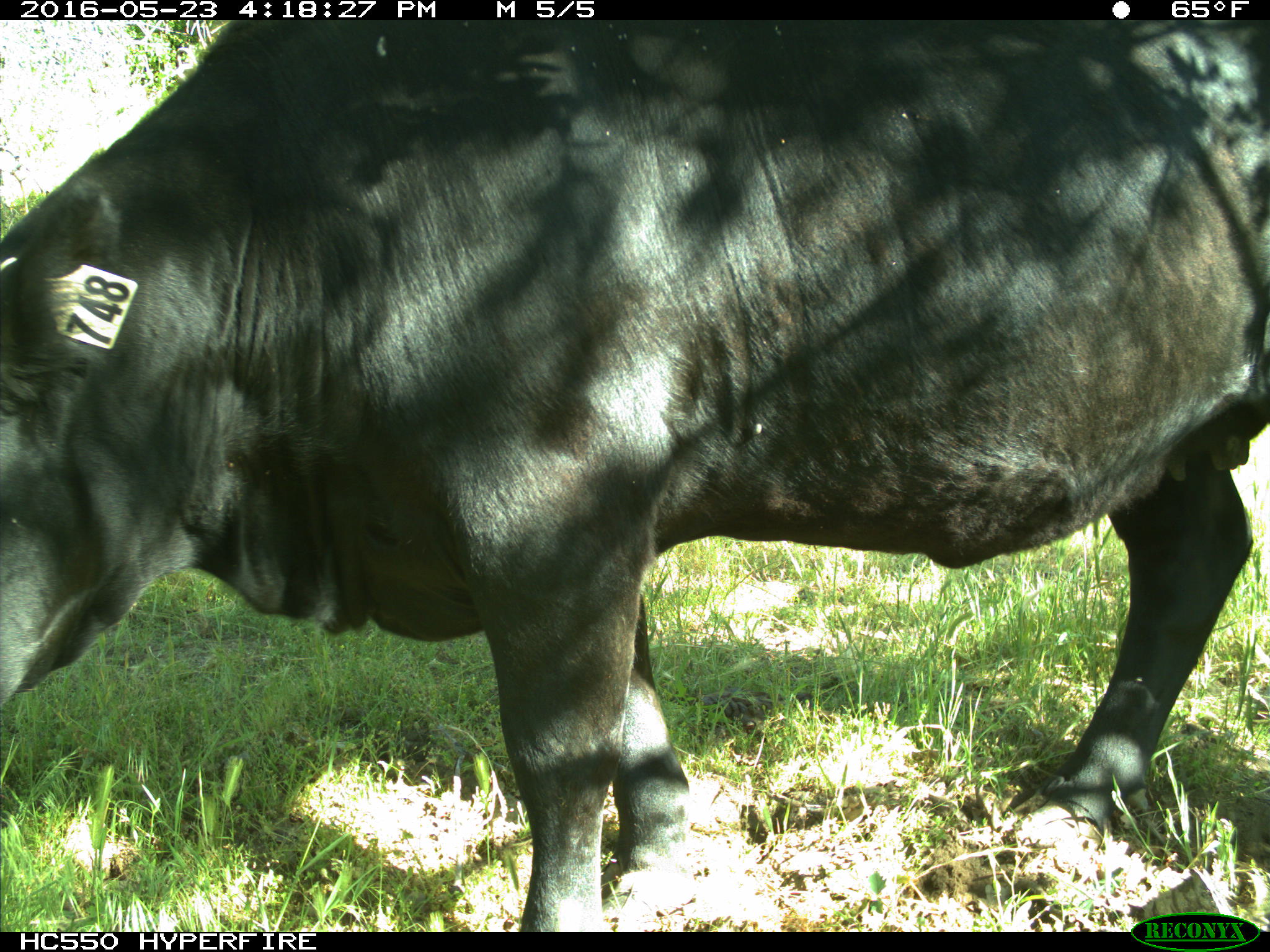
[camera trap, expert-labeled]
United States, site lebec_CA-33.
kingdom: Animalia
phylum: Chordata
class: Mammalia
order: Artiodactyla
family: Bovidae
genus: Bos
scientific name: Bos taurus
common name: domestic cow